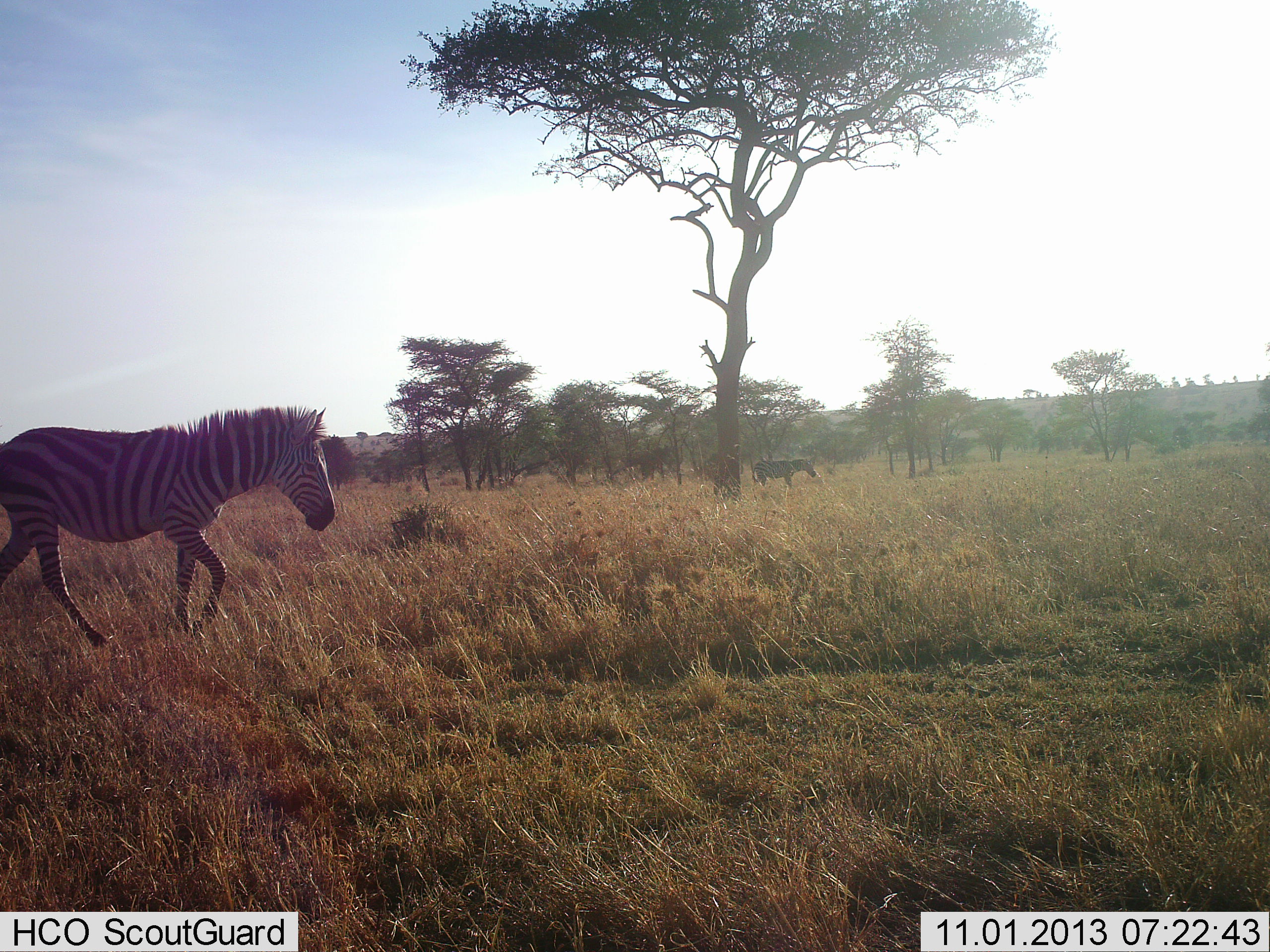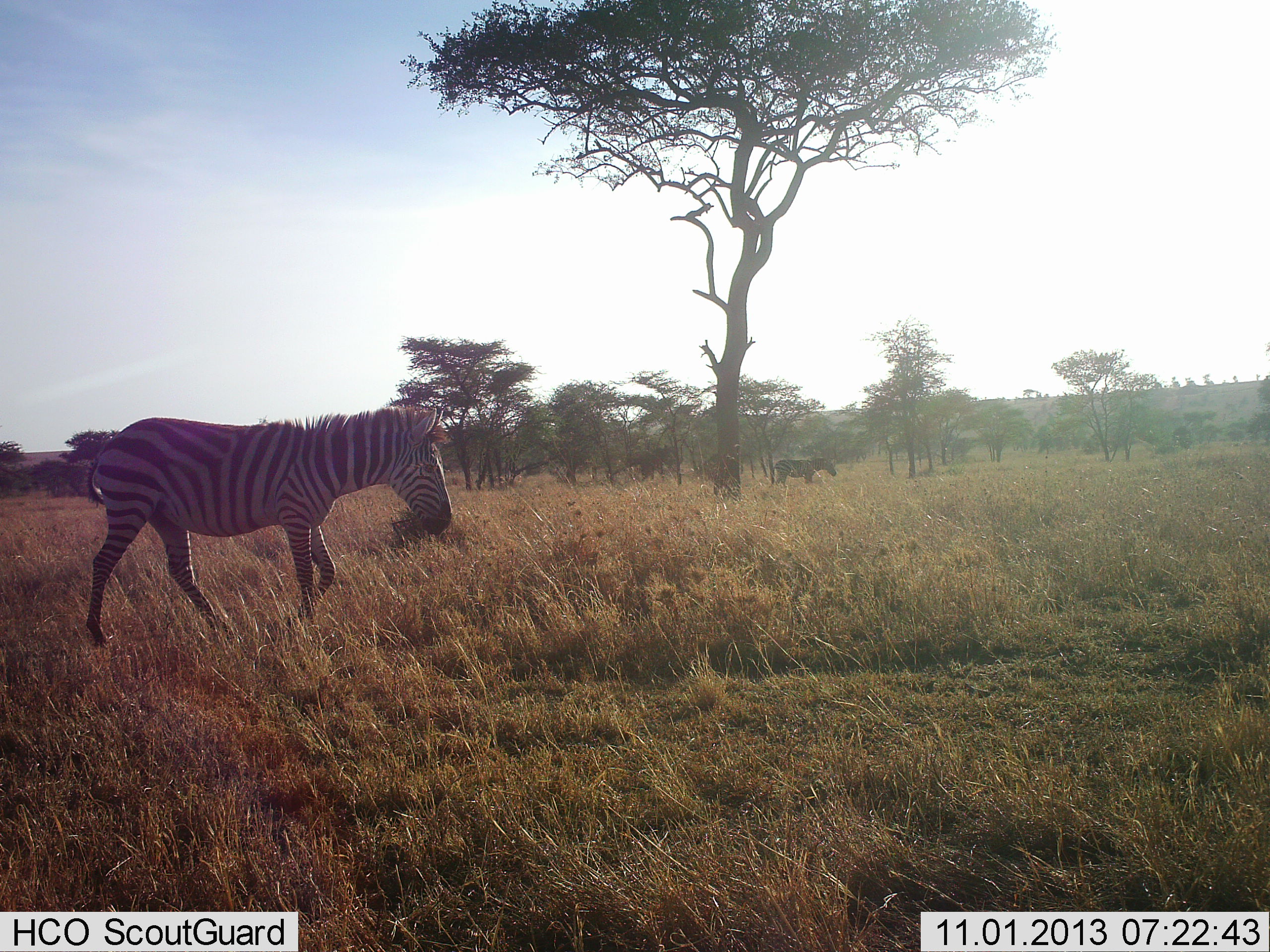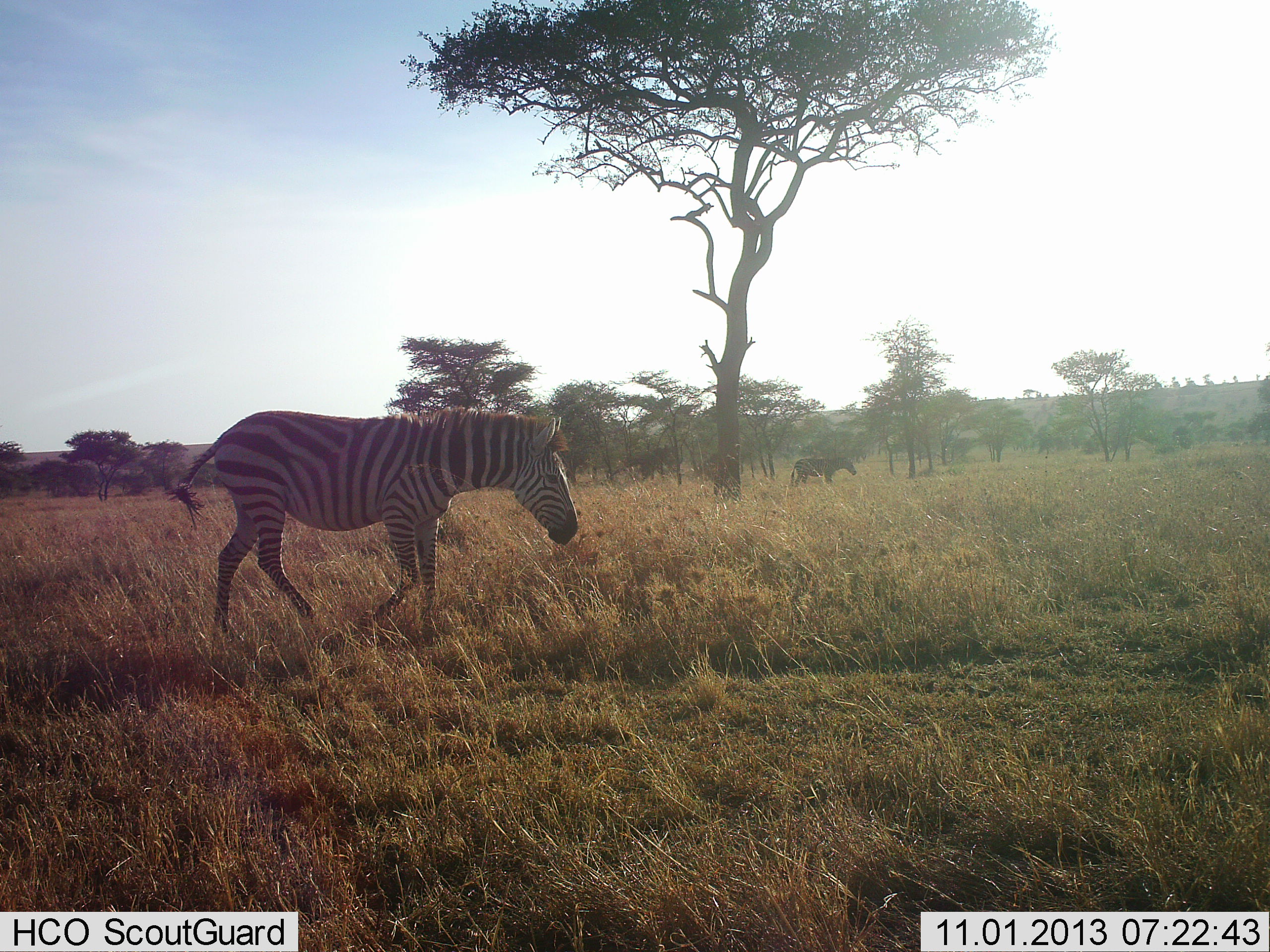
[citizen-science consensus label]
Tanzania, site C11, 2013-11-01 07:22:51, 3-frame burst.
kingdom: Animalia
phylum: Chordata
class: Mammalia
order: Perissodactyla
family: Equidae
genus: Equus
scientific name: Equus quagga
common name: plains zebra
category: zebra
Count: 2.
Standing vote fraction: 6%.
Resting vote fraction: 0%.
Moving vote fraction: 94%.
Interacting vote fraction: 0%.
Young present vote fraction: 0%.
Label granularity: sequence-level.